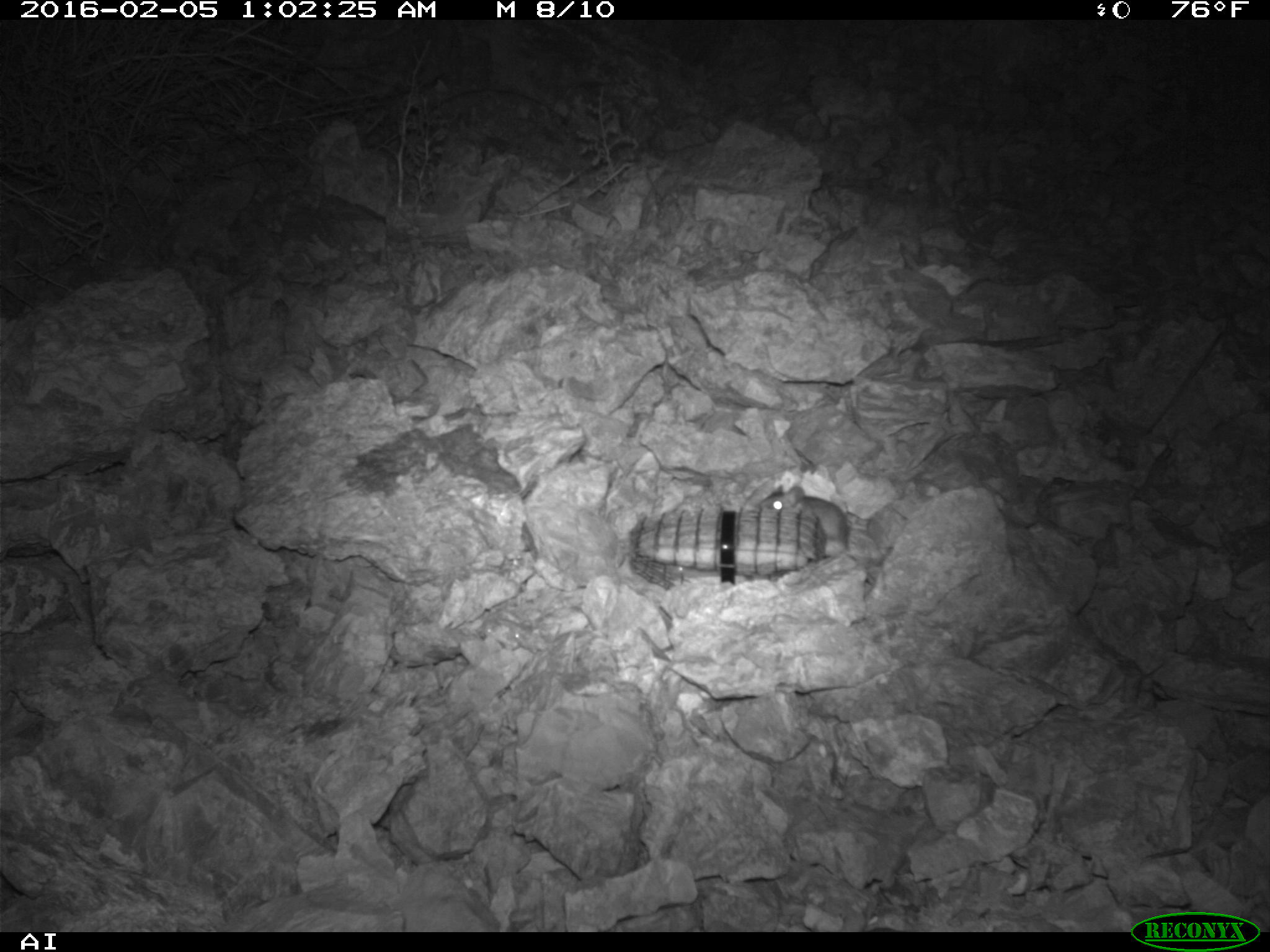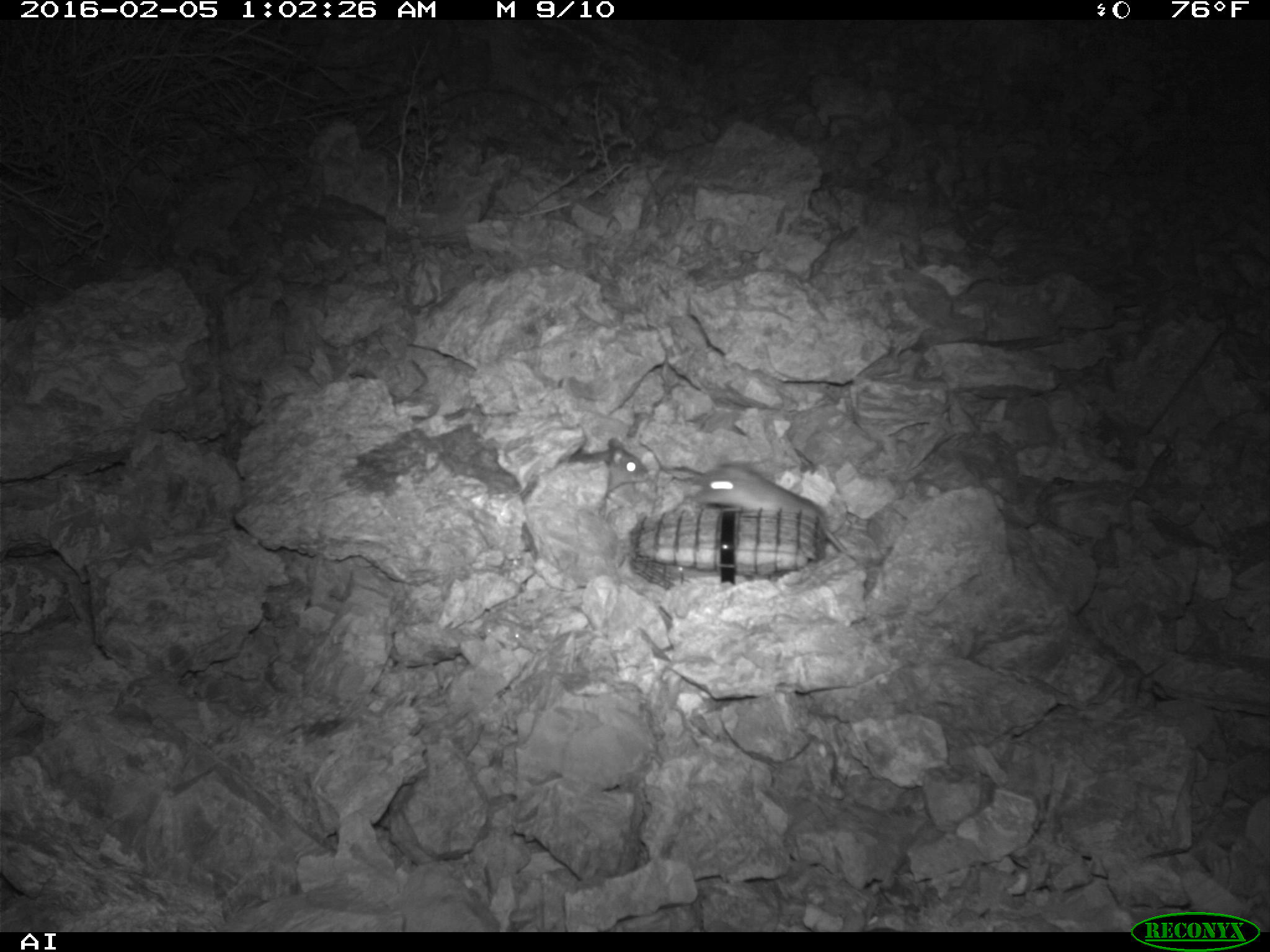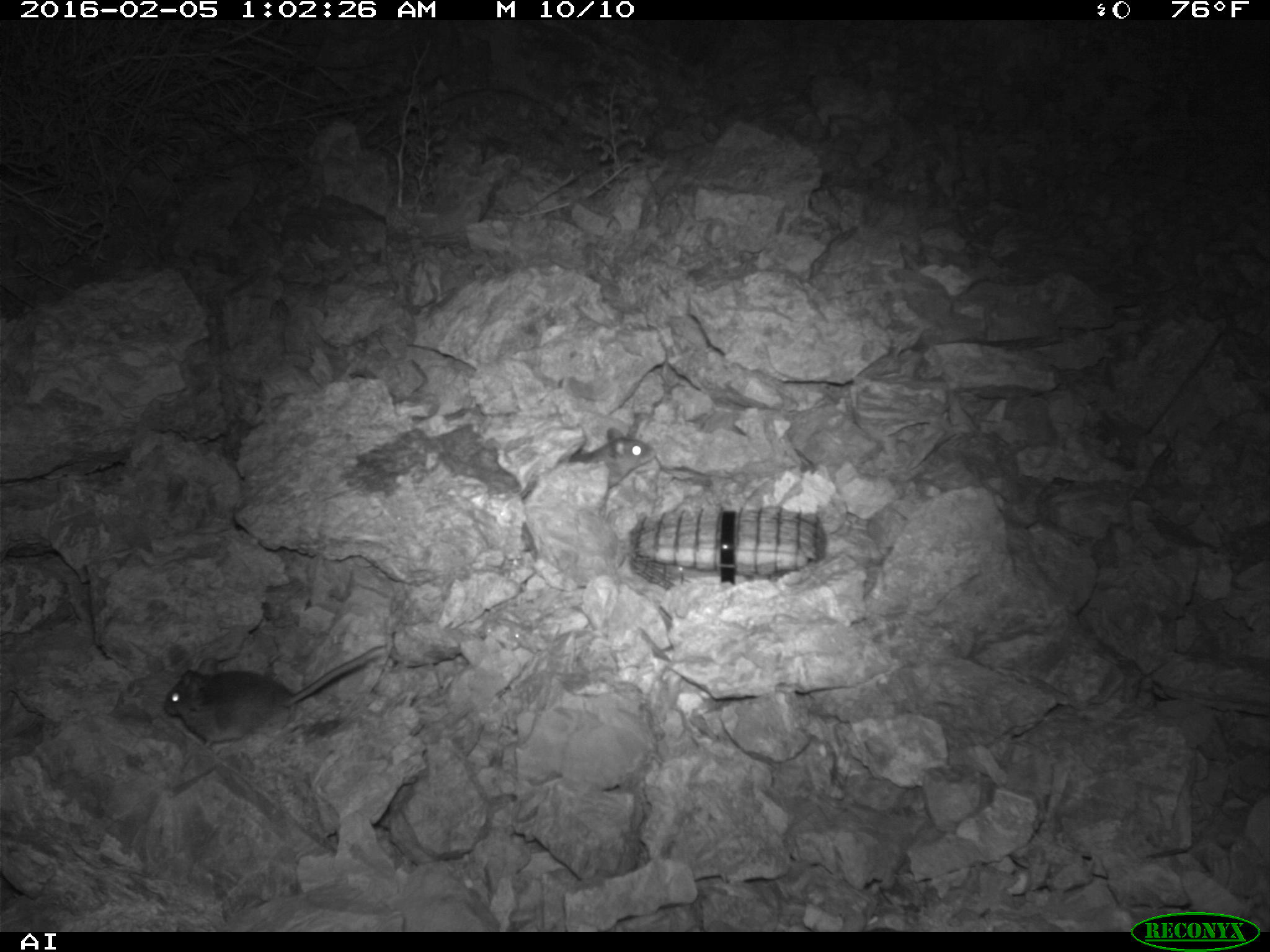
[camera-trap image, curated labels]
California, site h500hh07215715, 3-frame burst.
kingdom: Animalia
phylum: Chordata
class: Mammalia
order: Rodentia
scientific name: Rodentia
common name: rodent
Rodent (Rodentia).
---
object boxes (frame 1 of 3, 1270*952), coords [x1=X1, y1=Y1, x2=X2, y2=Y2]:
rodent: [x1=757, y1=482, x2=874, y2=585]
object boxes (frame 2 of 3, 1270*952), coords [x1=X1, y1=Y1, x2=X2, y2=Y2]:
rodent: [x1=659, y1=460, x2=850, y2=556]; [x1=566, y1=438, x2=647, y2=501]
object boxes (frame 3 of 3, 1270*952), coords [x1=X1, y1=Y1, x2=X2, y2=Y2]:
rodent: [x1=162, y1=641, x2=386, y2=750]; [x1=569, y1=425, x2=656, y2=487]